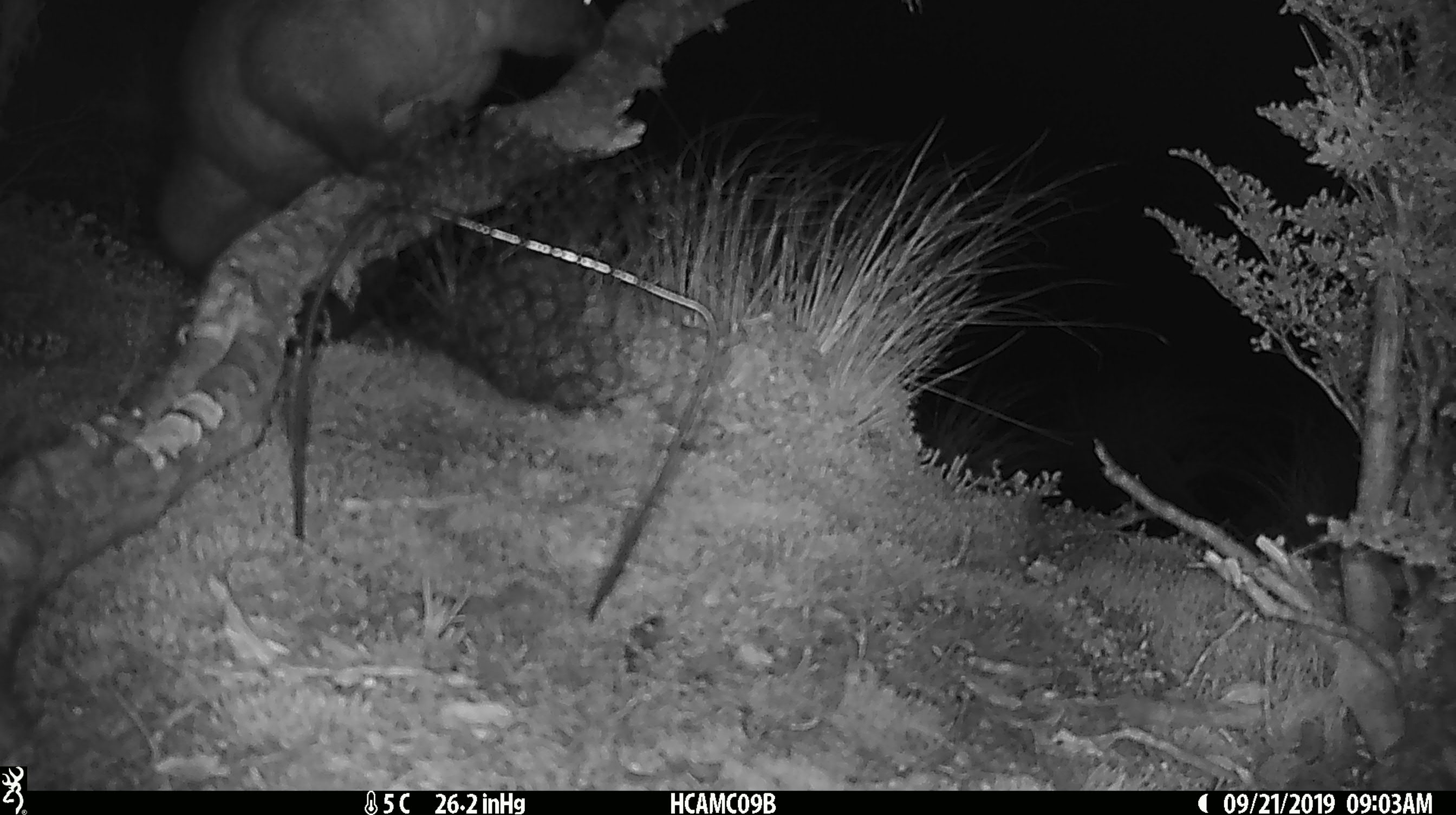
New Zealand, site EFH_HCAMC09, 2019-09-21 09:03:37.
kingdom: Animalia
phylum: Chordata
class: Mammalia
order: Diprotodontia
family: Phalangeridae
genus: Trichosurus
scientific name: Trichosurus vulpecula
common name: common brushtail possum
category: possum